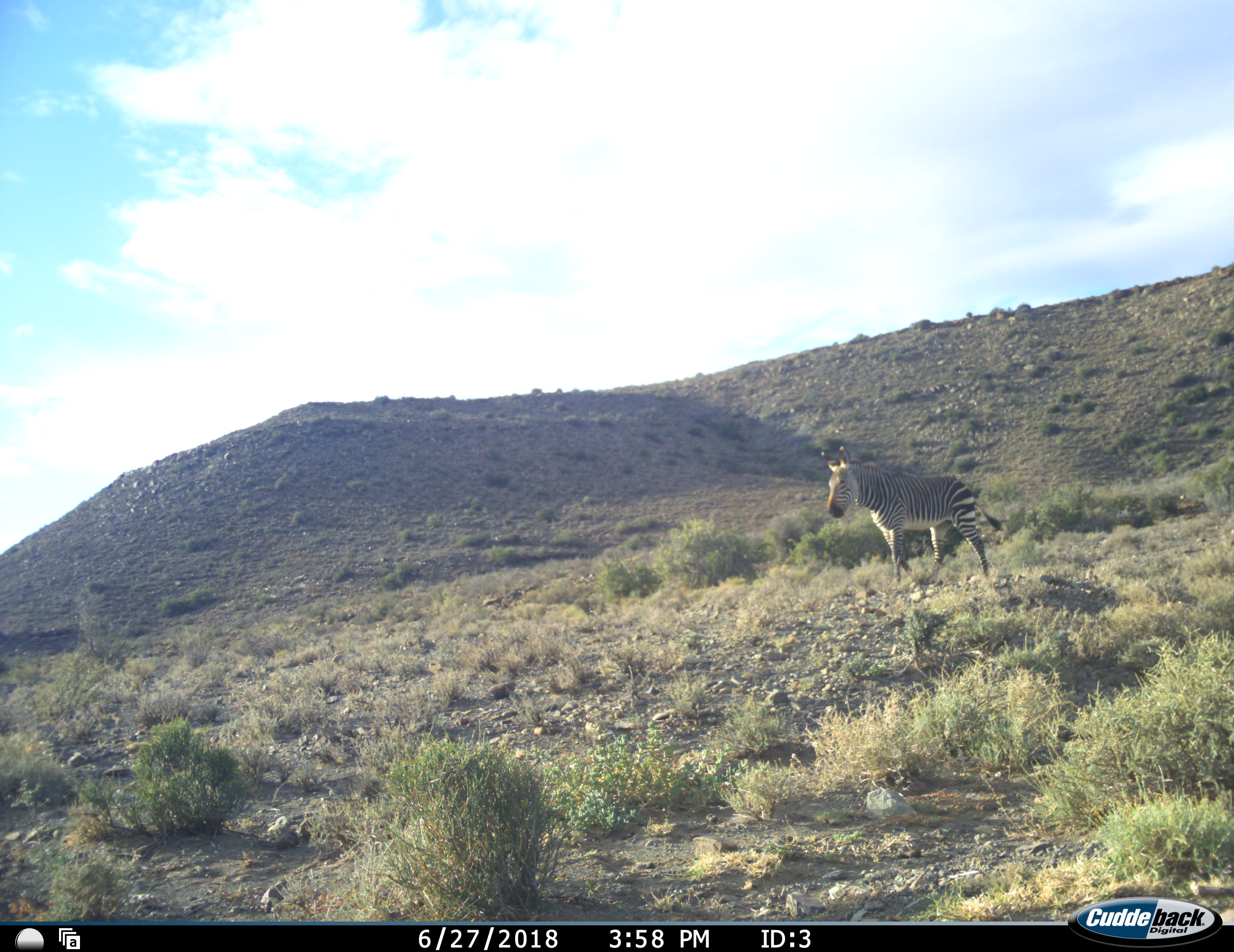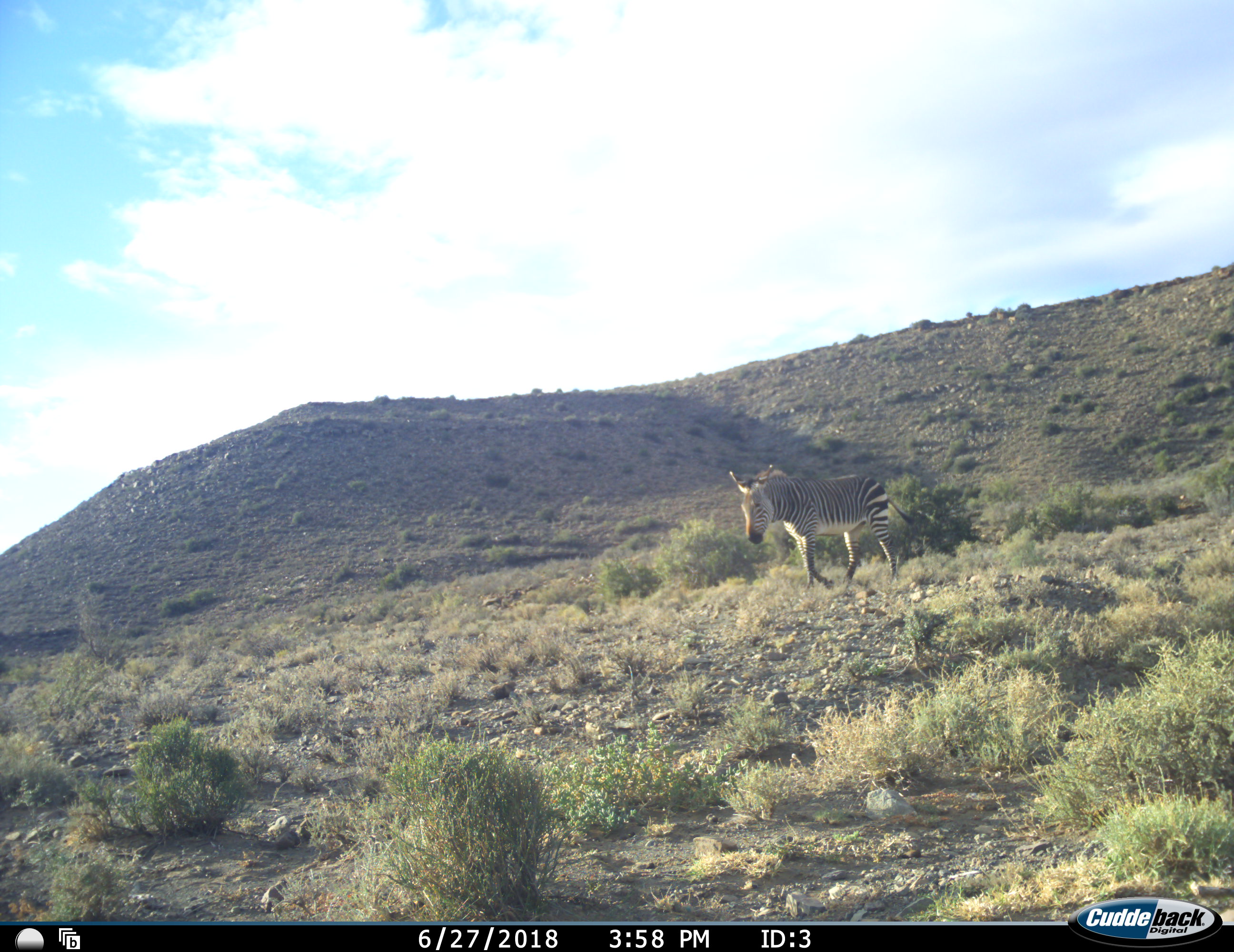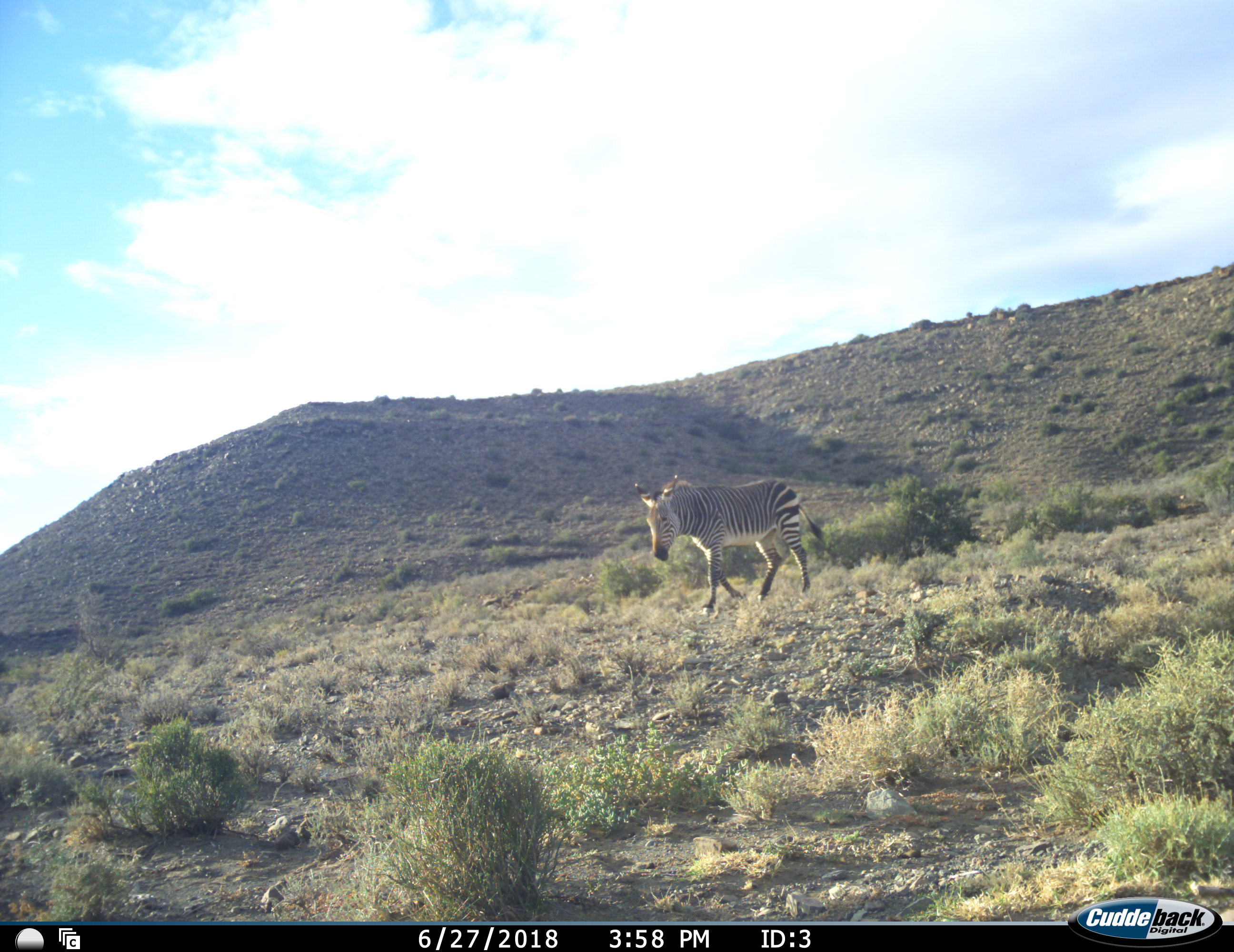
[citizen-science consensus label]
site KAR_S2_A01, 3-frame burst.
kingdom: Animalia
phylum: Chordata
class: Mammalia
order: Perissodactyla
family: Equidae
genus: Equus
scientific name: Equus zebra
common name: mountain zebra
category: zebramountain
Zebramountain (mountain zebra) (Equus zebra), count 1. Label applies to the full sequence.